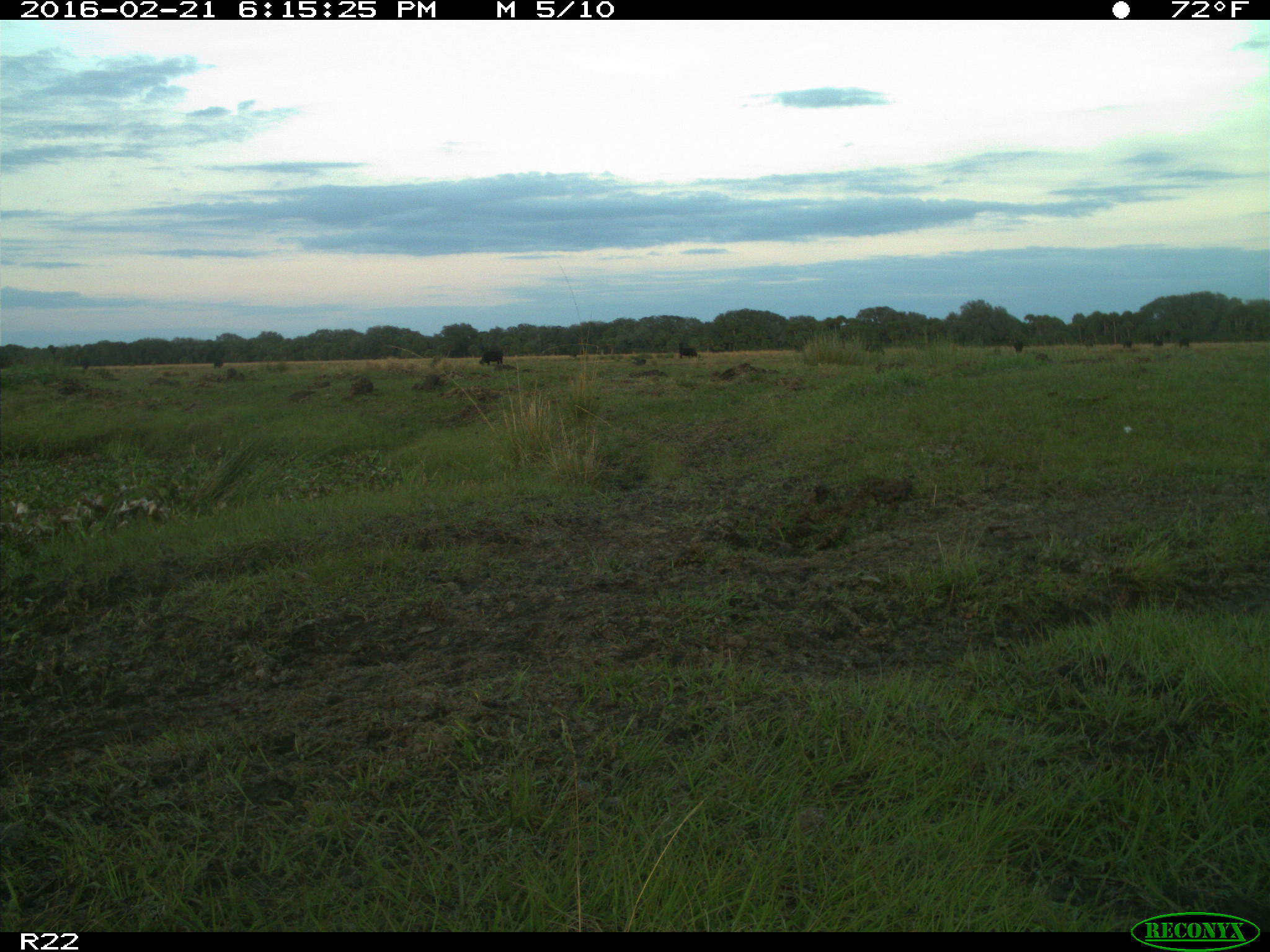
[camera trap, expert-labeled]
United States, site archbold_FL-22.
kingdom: Animalia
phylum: Chordata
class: Mammalia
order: Artiodactyla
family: Bovidae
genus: Bos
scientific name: Bos taurus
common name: domestic cow